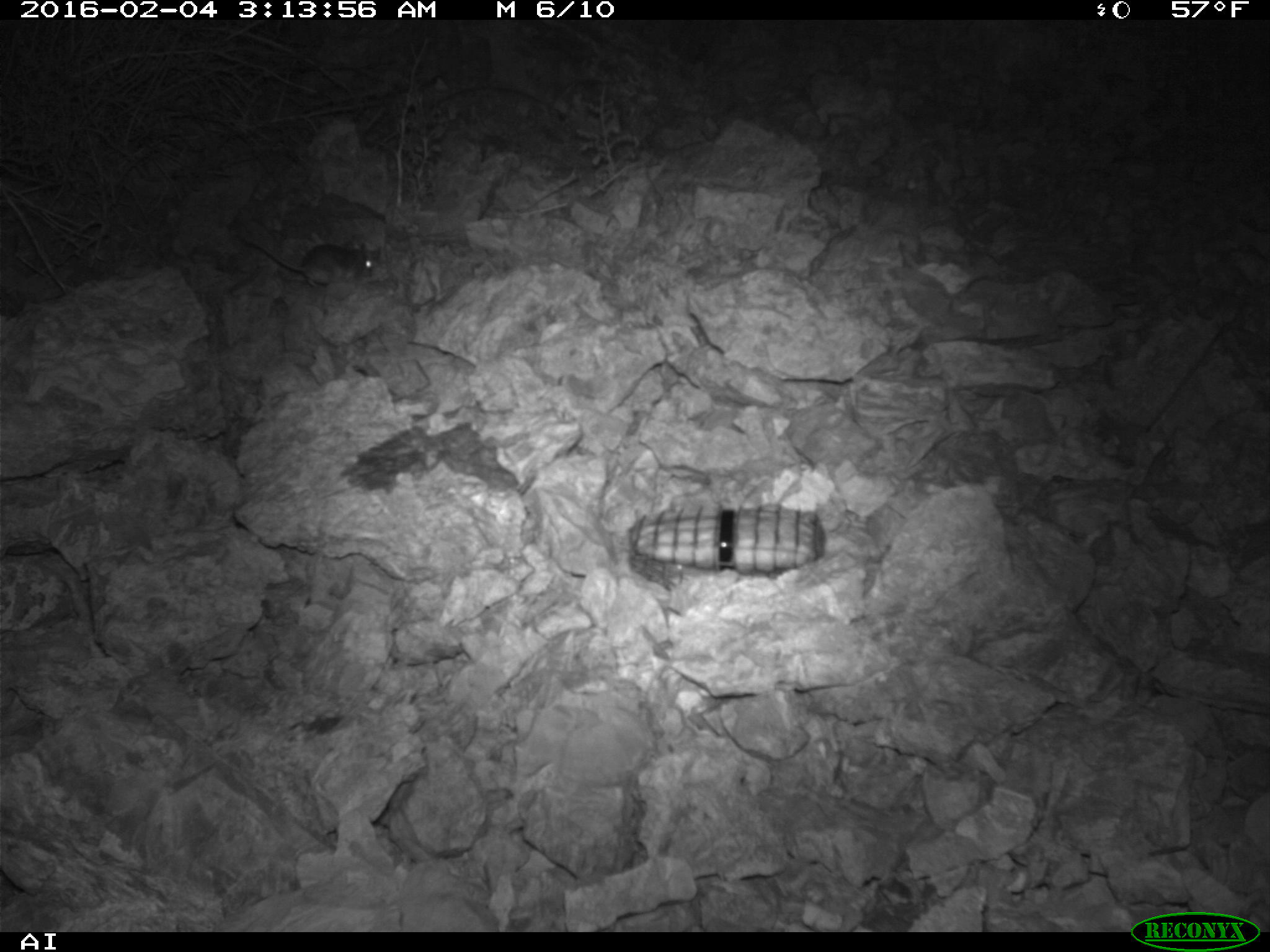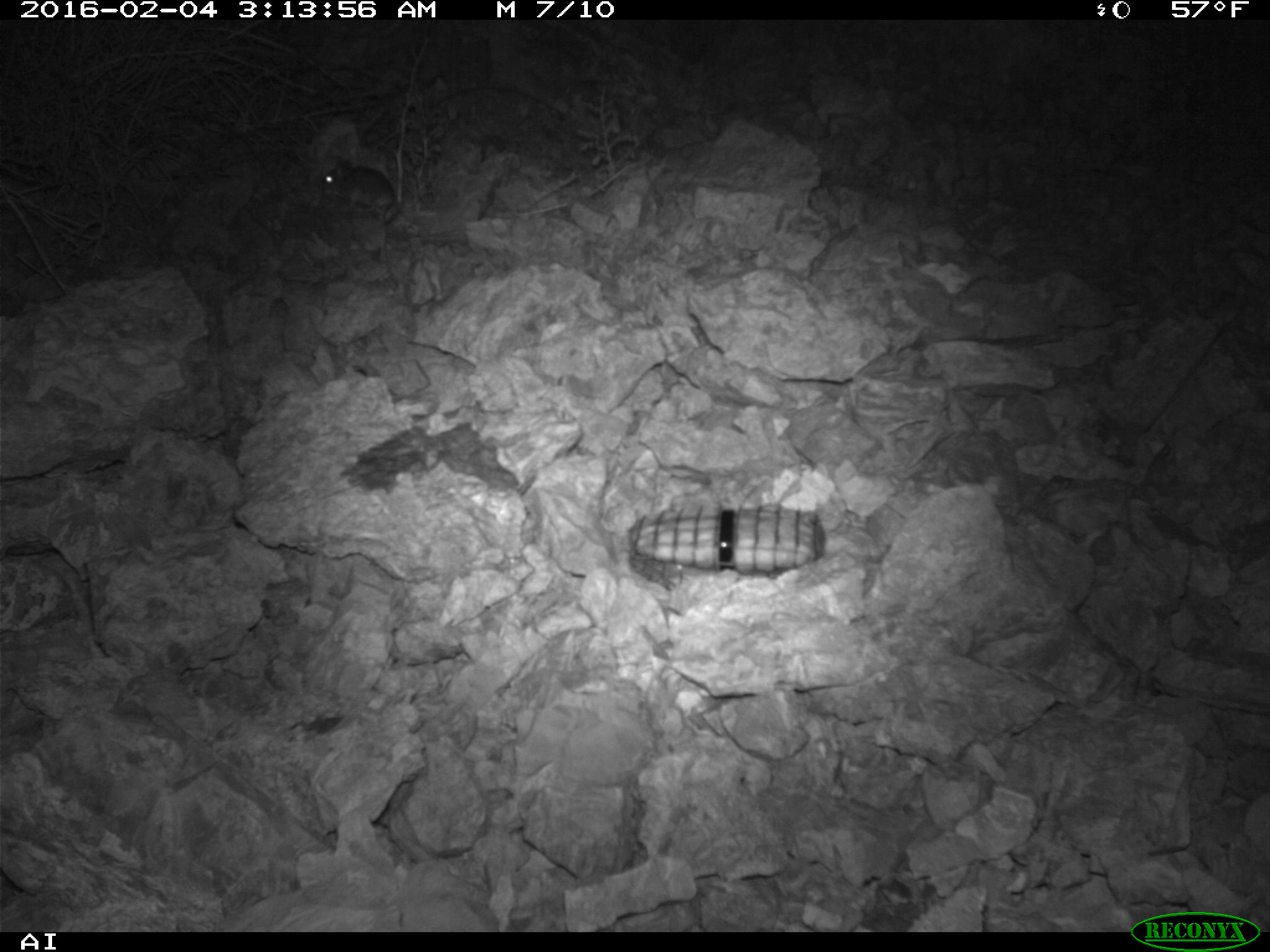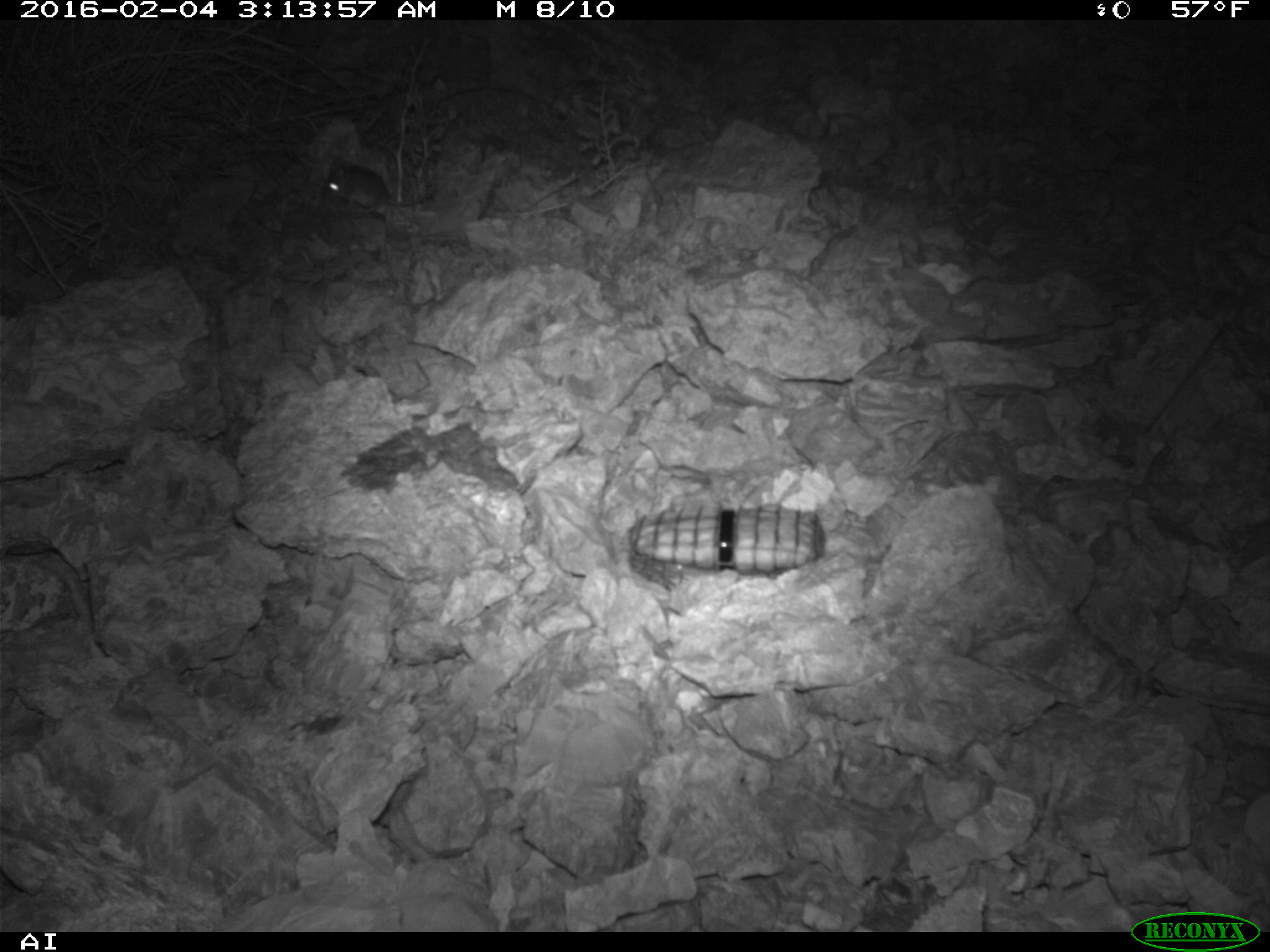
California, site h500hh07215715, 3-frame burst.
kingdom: Animalia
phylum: Chordata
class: Mammalia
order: Rodentia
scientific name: Rodentia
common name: rodent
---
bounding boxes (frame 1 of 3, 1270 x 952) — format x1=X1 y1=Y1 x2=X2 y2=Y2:
rodent: x1=241 y1=234 x2=381 y2=288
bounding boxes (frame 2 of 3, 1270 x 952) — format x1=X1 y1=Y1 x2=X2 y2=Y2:
rodent: x1=316 y1=157 x2=404 y2=224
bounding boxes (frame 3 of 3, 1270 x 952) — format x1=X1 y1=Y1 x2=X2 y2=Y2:
rodent: x1=319 y1=157 x2=432 y2=214